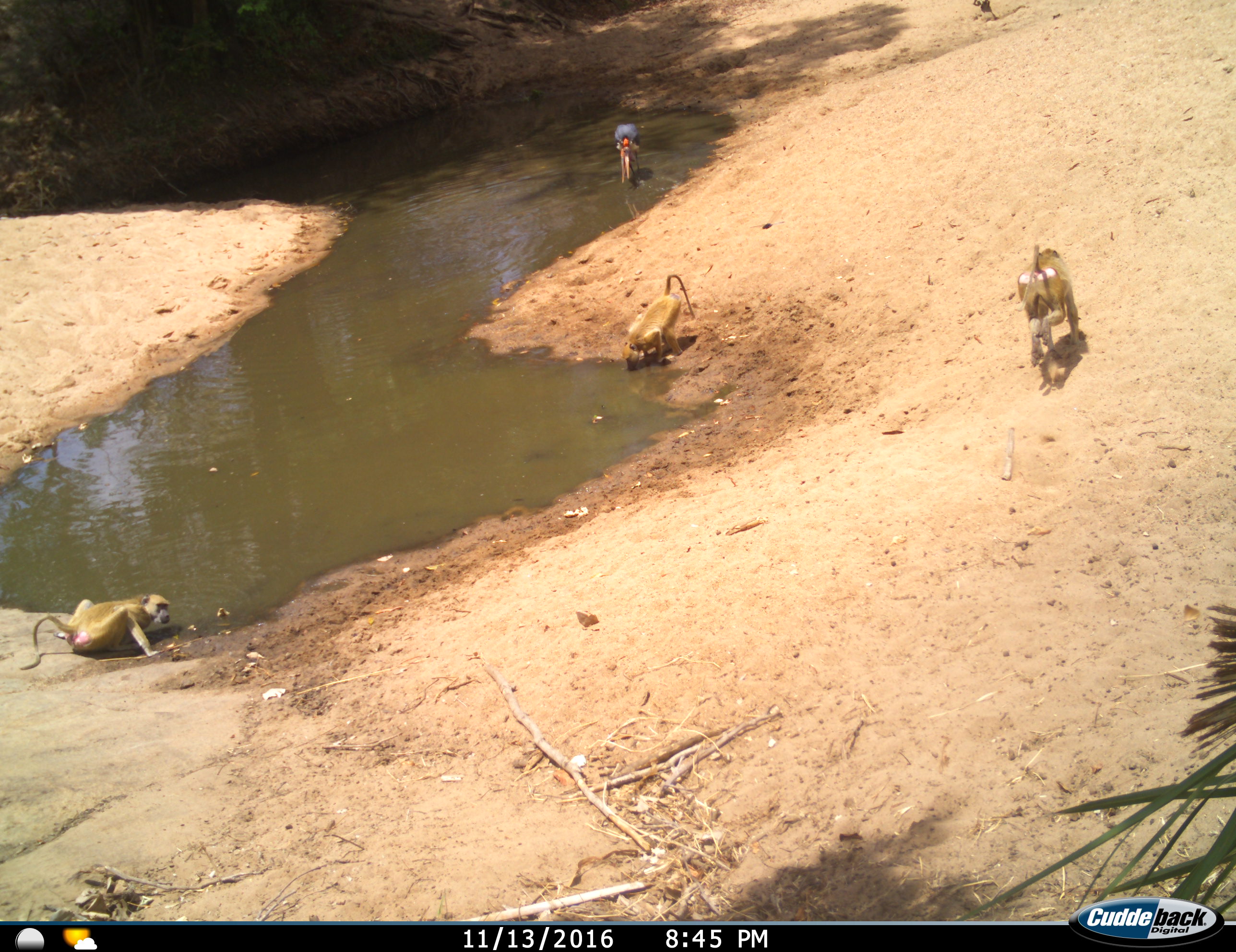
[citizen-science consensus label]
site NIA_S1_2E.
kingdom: Animalia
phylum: Chordata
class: Mammalia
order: Primates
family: Cercopithecidae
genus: Papio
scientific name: Papio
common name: baboon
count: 3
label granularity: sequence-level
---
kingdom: Animalia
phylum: Chordata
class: Aves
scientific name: Aves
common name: bird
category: birdother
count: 1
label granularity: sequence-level